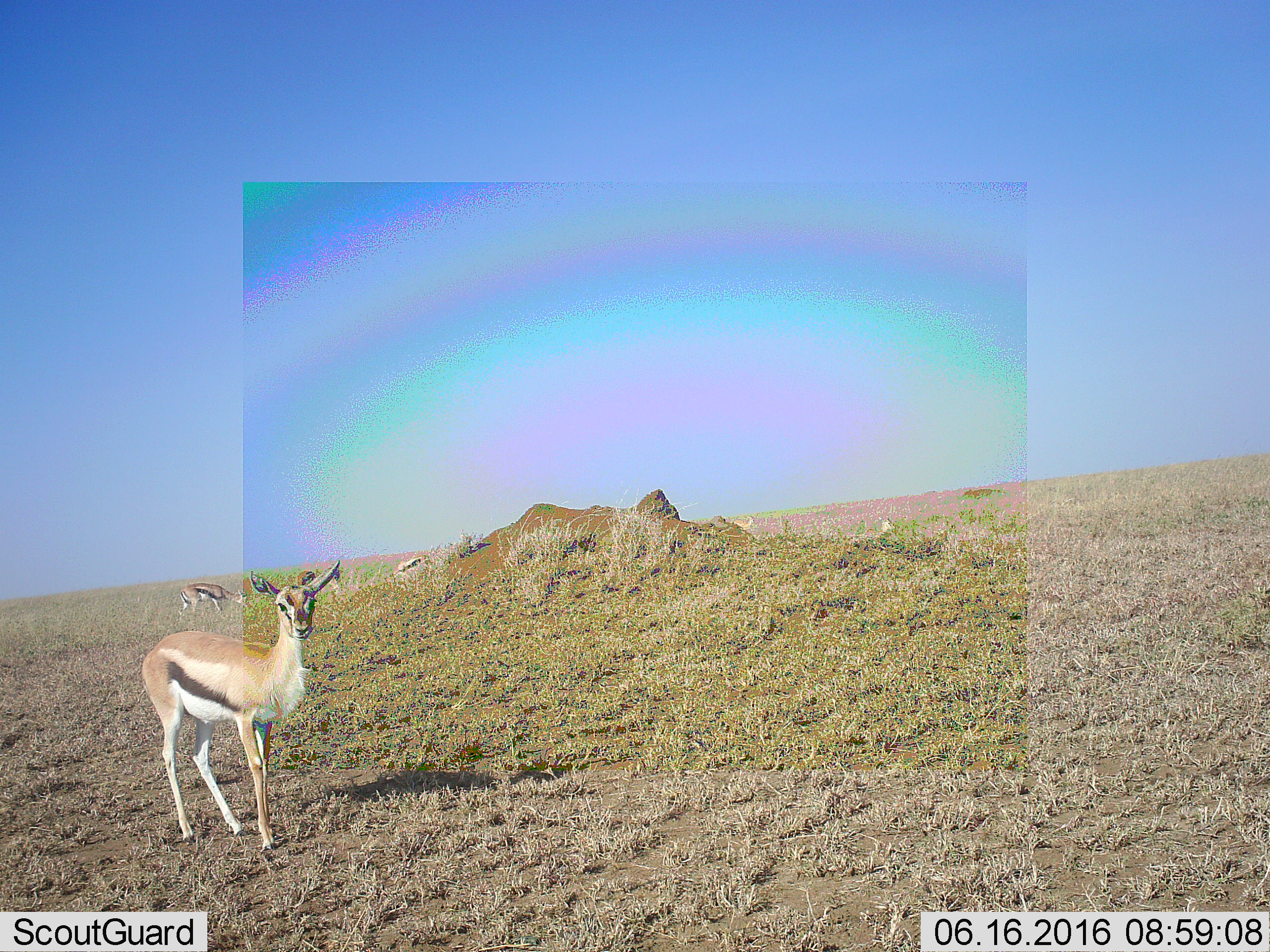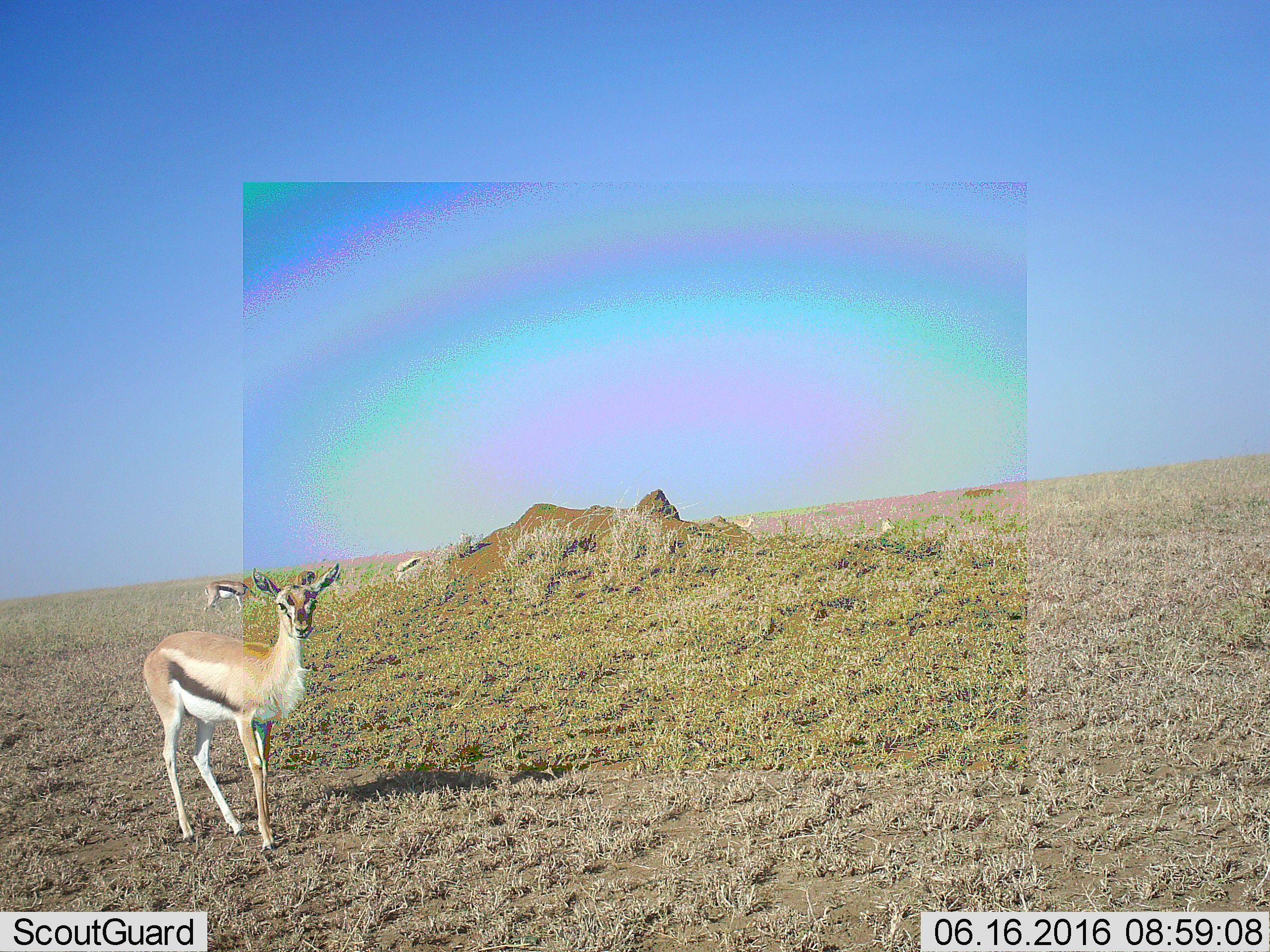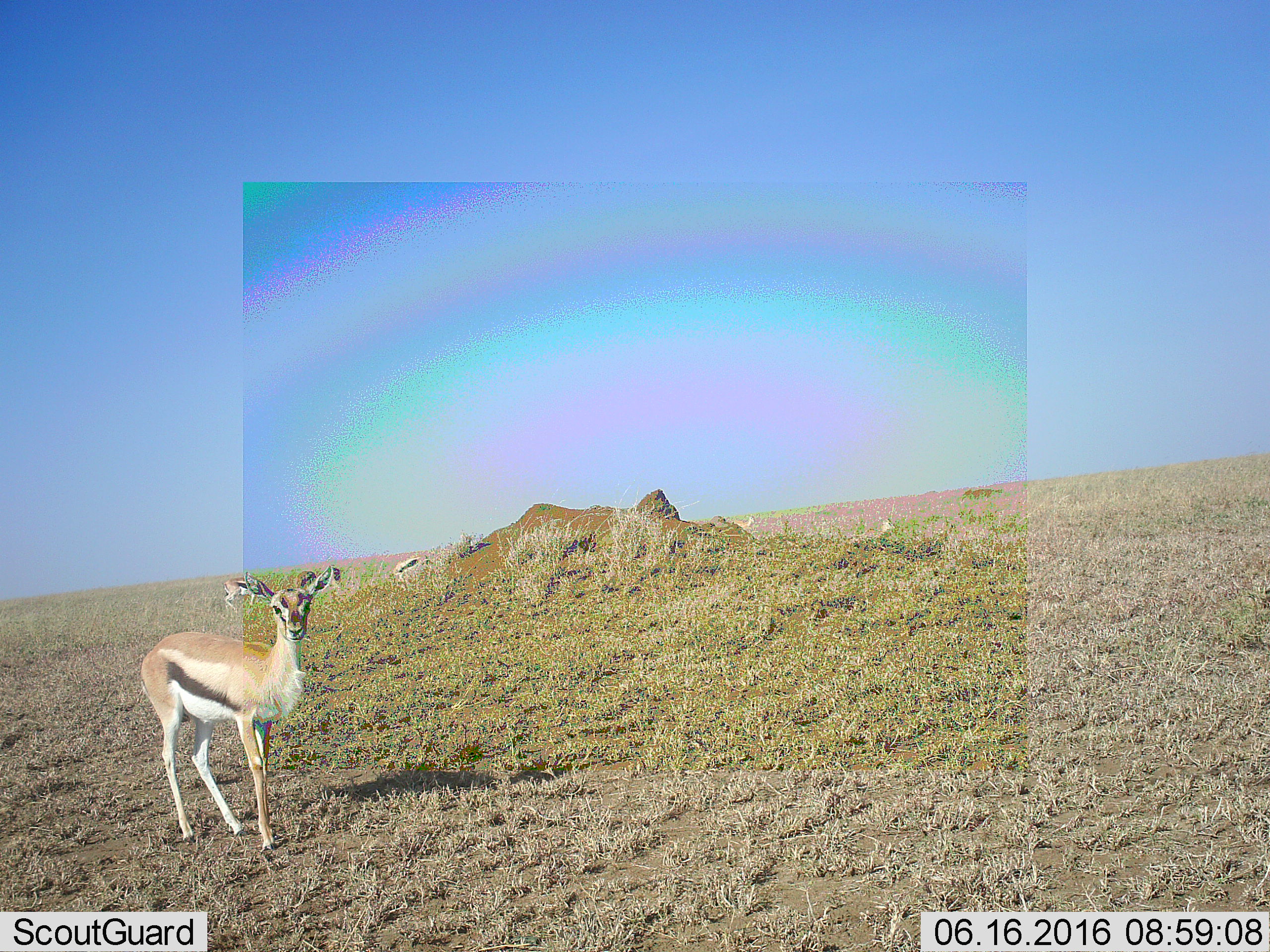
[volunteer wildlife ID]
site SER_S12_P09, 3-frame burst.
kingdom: Animalia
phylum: Chordata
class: Mammalia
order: Artiodactyla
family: Bovidae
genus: Eudorcas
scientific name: Eudorcas thomsonii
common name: thomson's gazelle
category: gazellethomsons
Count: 3.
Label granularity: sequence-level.